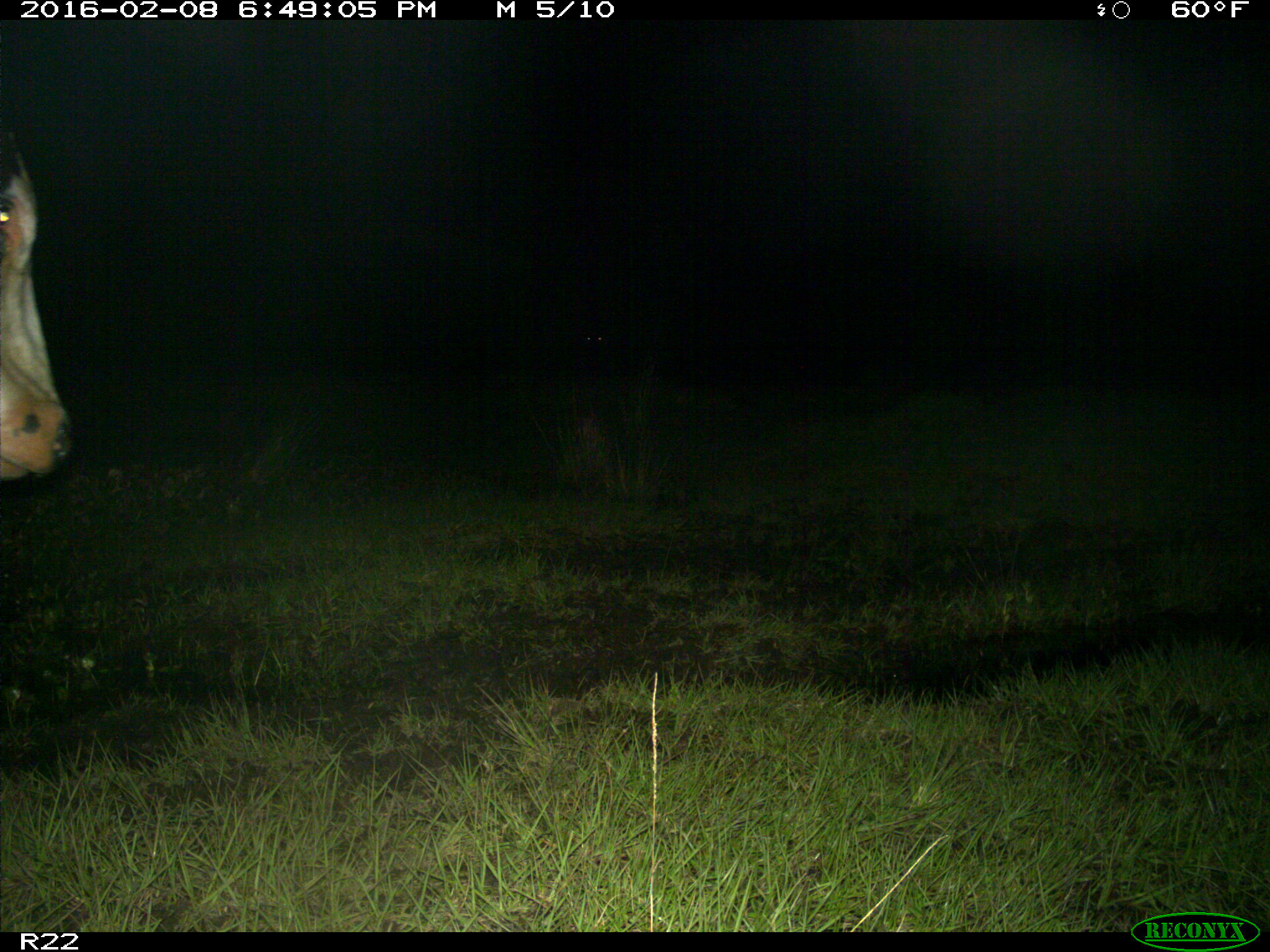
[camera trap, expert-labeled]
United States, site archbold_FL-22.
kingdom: Animalia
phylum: Chordata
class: Mammalia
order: Artiodactyla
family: Bovidae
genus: Bos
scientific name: Bos taurus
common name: domestic cow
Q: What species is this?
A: Bos taurus (domestic cow).